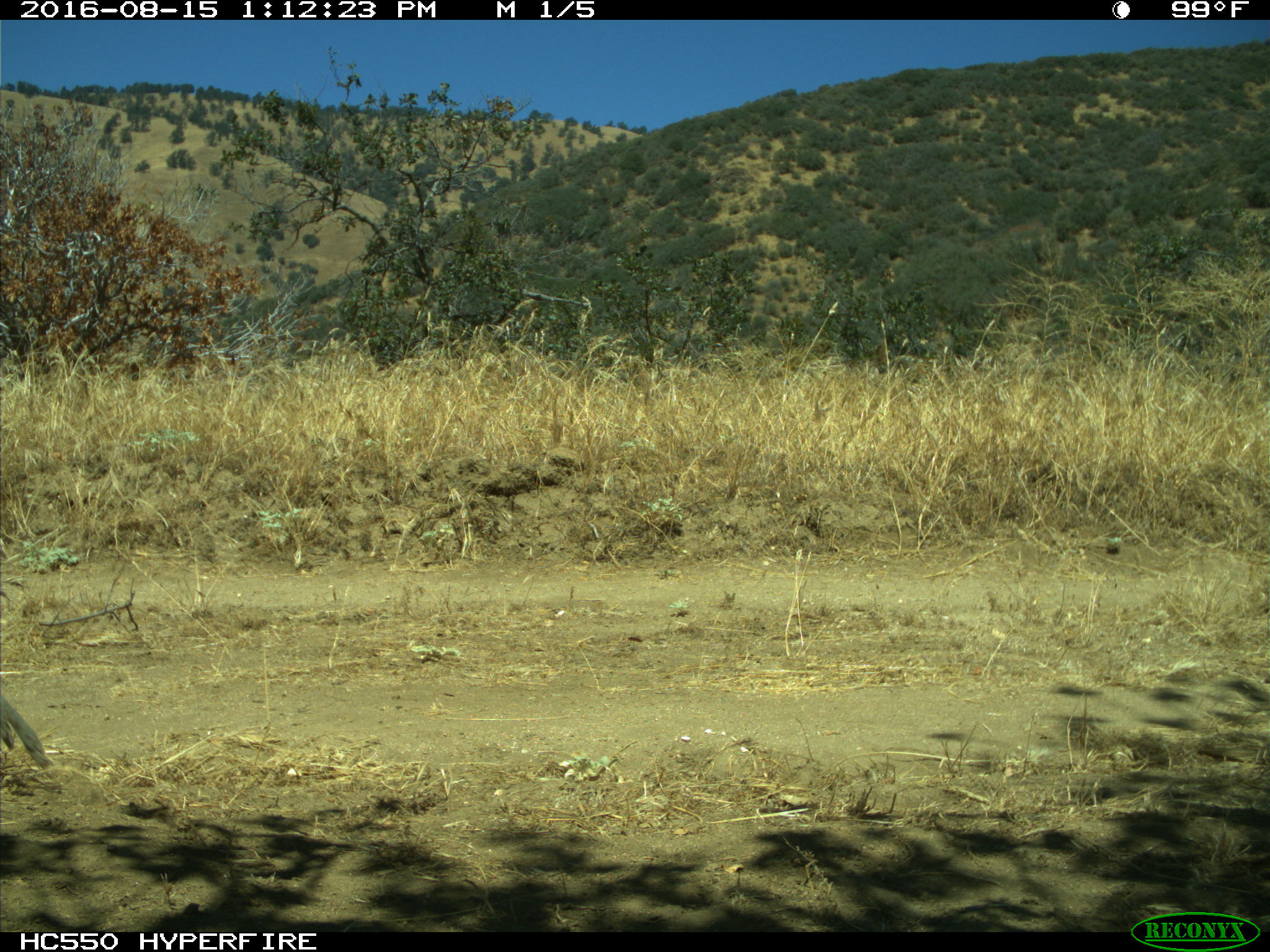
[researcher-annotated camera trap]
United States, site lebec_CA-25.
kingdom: Animalia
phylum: Chordata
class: Mammalia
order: Lagomorpha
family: Leporidae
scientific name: Leporidae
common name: rabbits and hares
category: unidentified rabbit